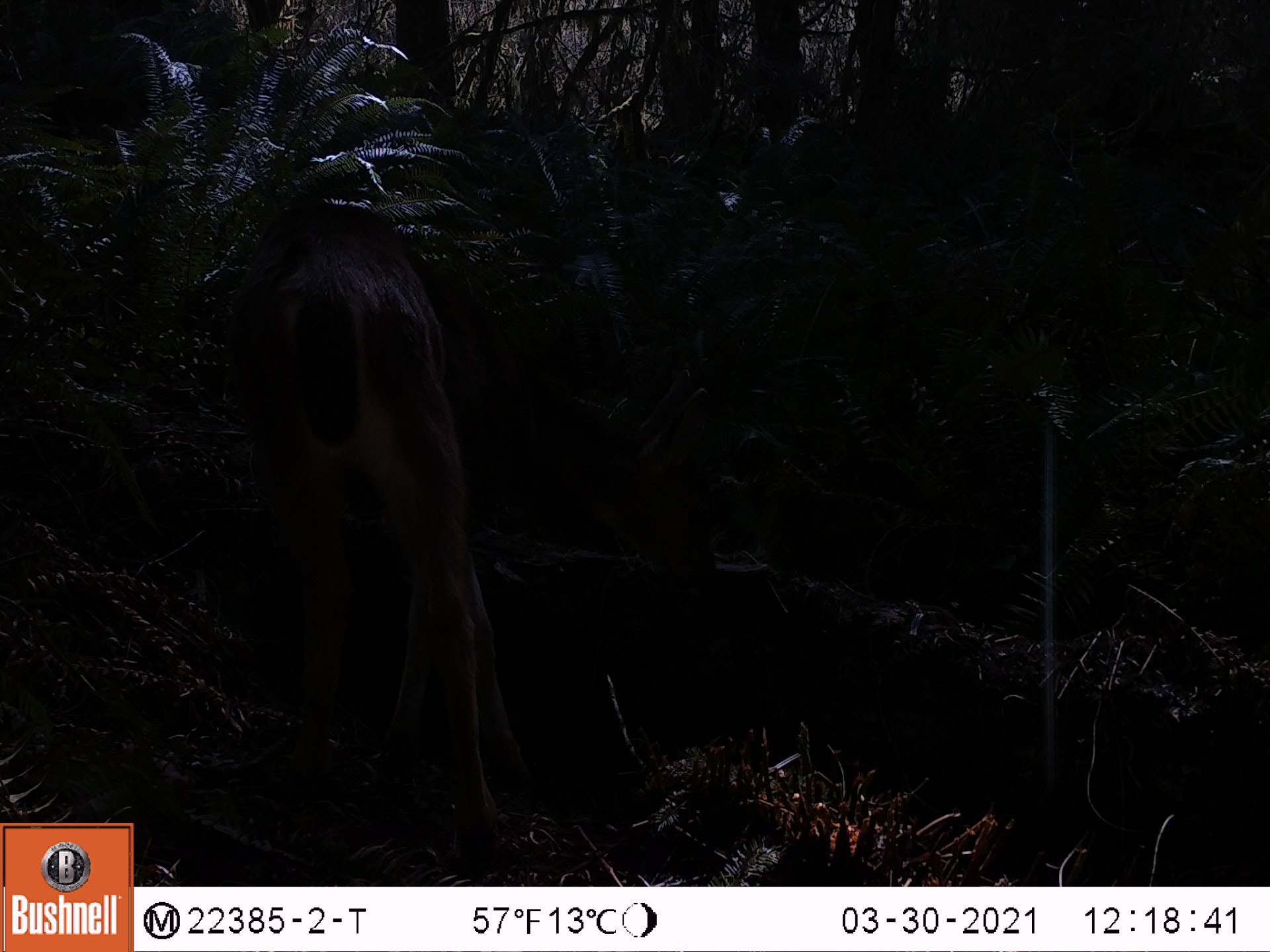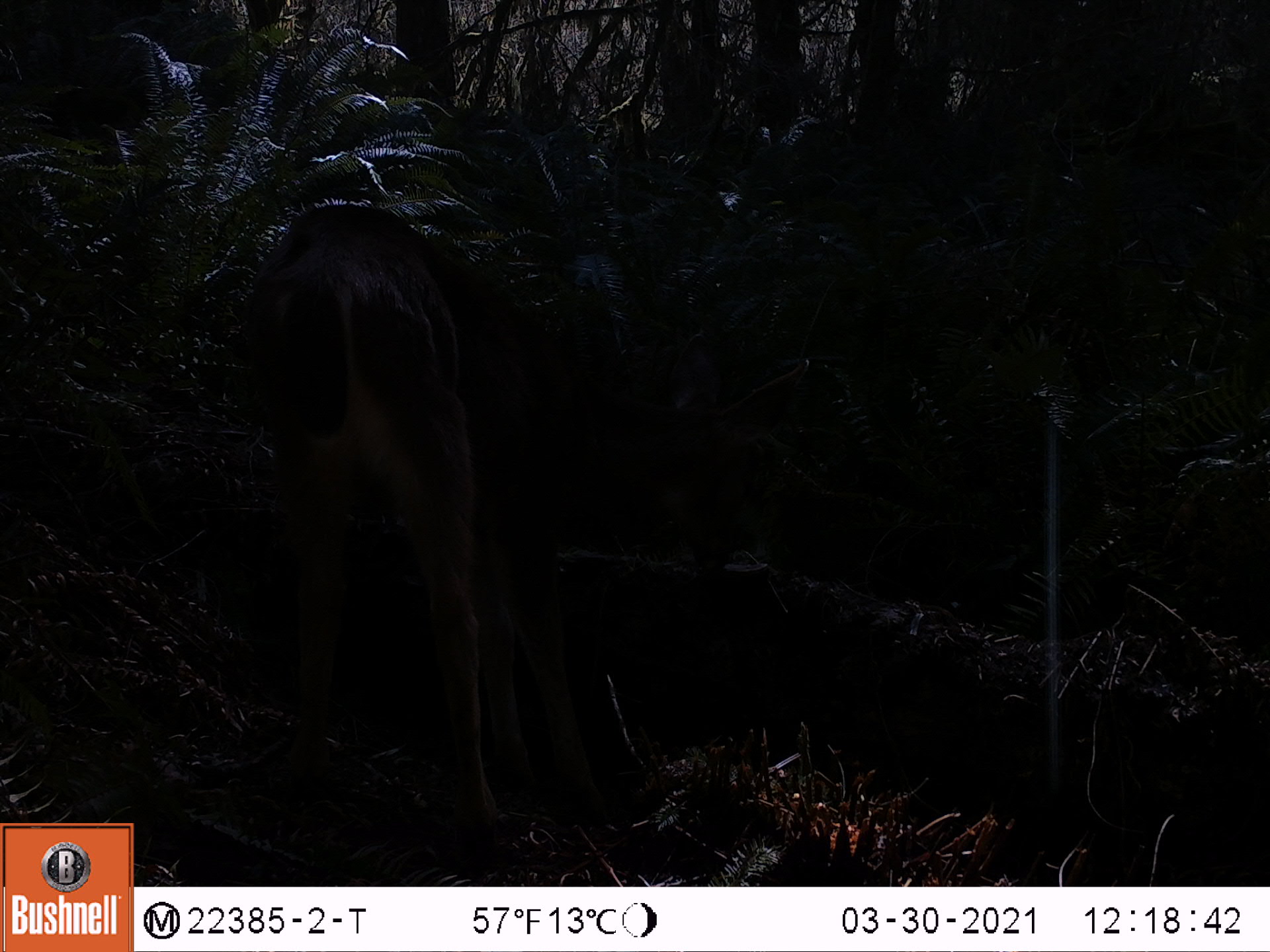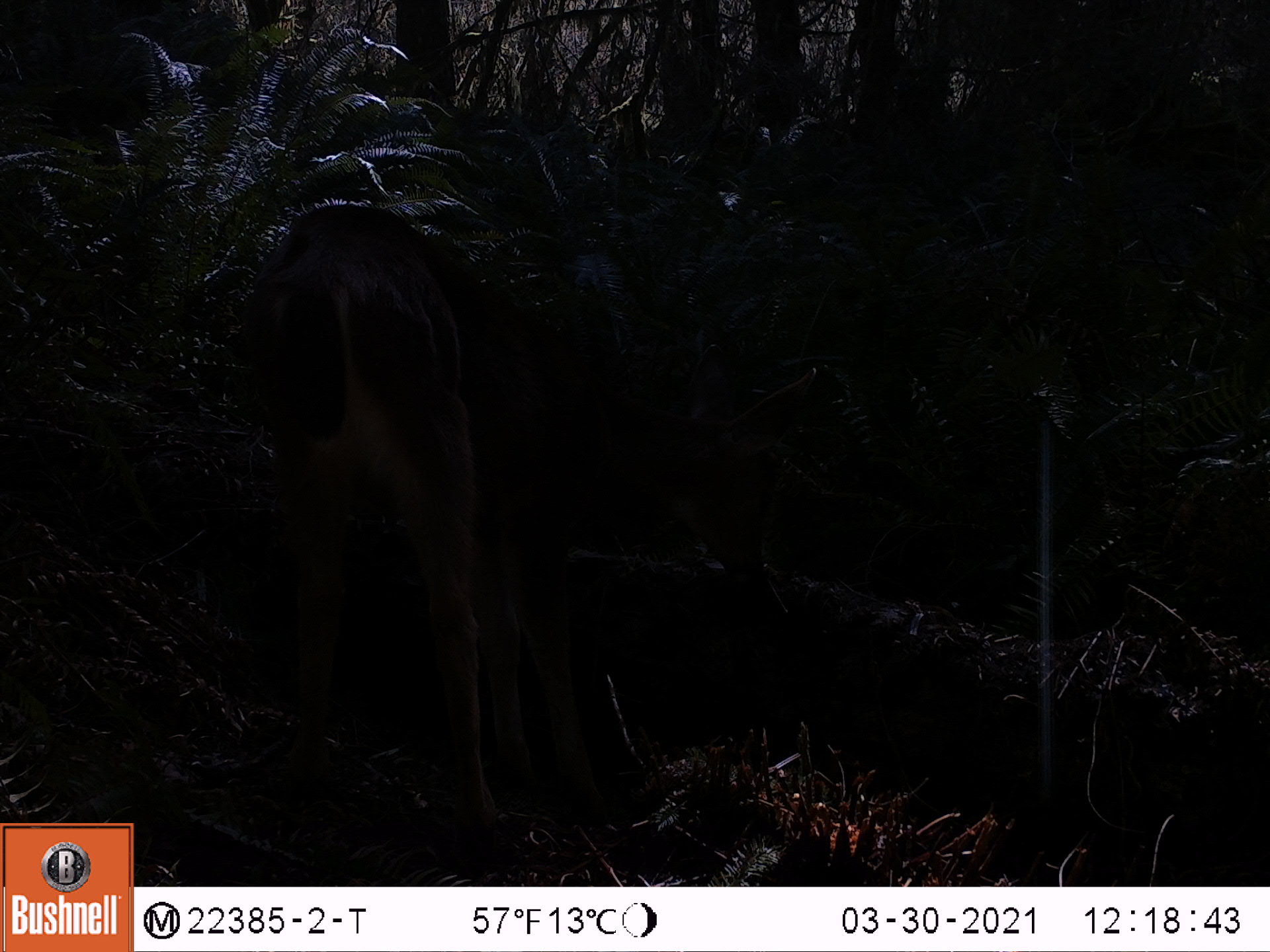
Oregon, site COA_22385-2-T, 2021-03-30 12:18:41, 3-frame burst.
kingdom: Animalia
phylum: Chordata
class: Mammalia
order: Artiodactyla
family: Cervidae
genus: Odocoileus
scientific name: Odocoileus hemionus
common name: black-tailed deer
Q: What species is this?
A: Black-tailed deer (Odocoileus hemionus).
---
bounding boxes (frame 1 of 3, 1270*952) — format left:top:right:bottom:
black-tailed deer: 243:193:546:866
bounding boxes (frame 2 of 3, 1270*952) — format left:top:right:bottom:
black-tailed deer: 254:183:645:852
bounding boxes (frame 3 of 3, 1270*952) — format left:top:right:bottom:
black-tailed deer: 239:183:663:857